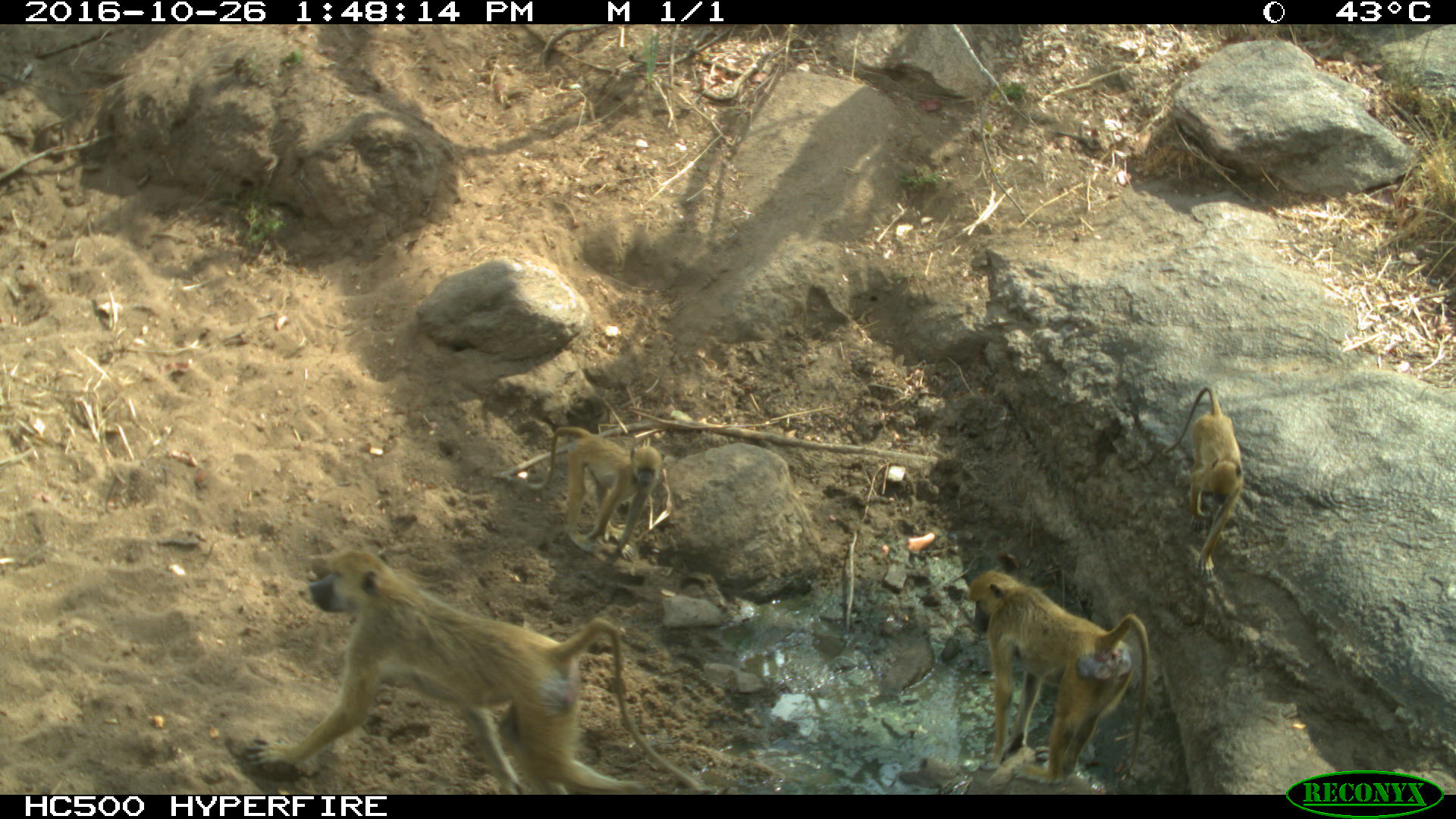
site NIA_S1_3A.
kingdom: Animalia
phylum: Chordata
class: Mammalia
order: Primates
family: Cercopithecidae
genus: Papio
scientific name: Papio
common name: baboon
Baboon (Papio), count 4. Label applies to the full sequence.